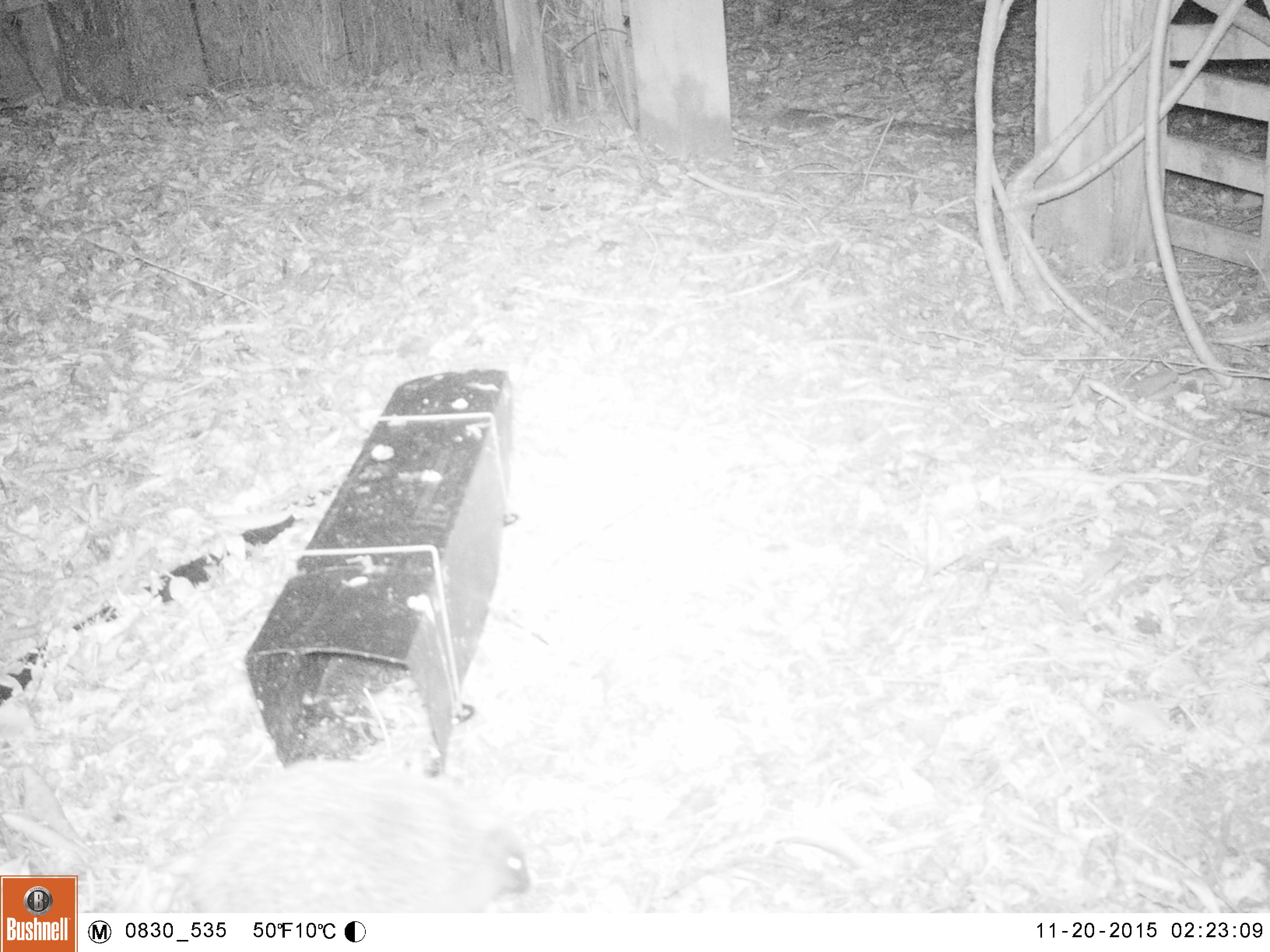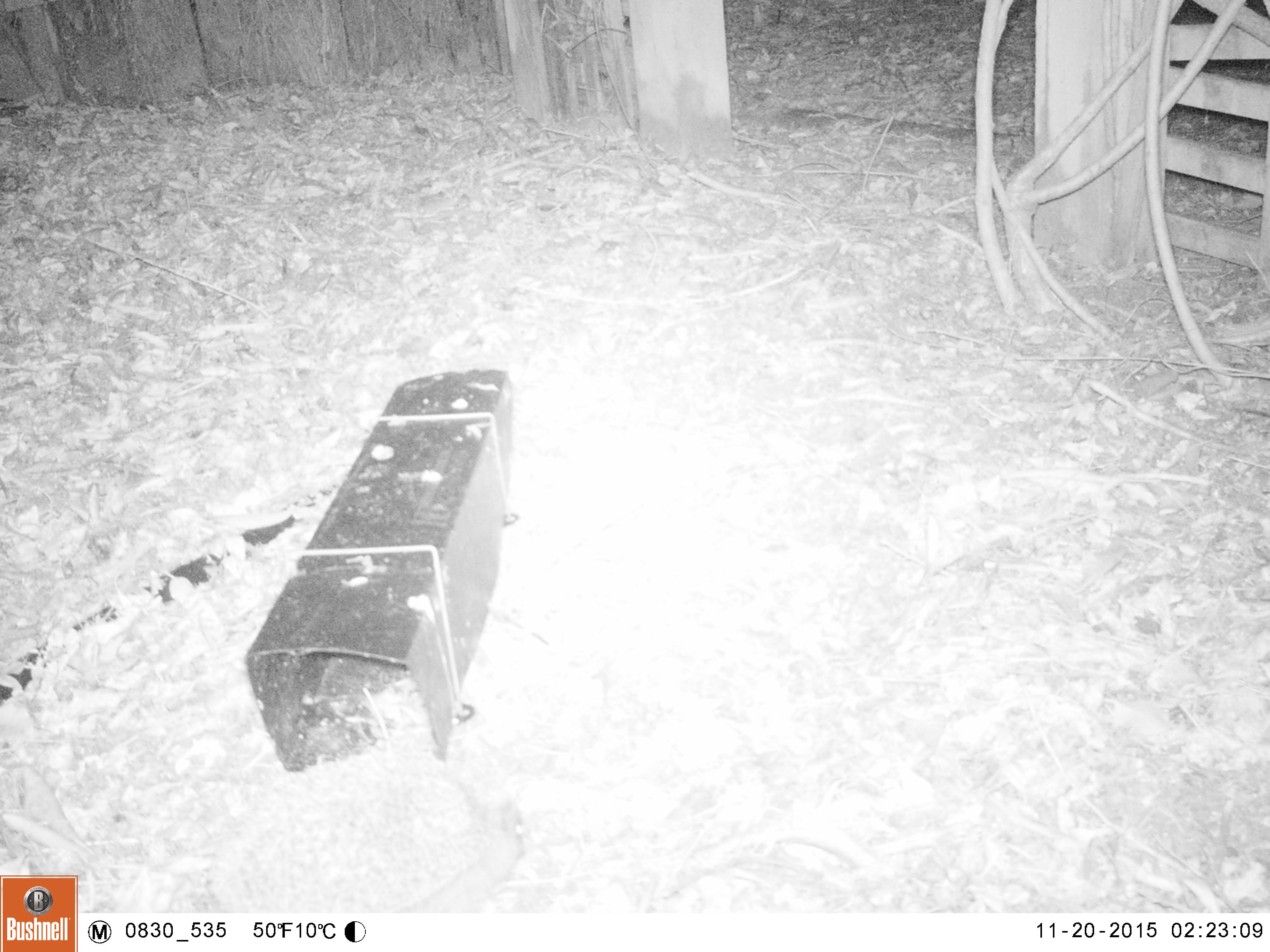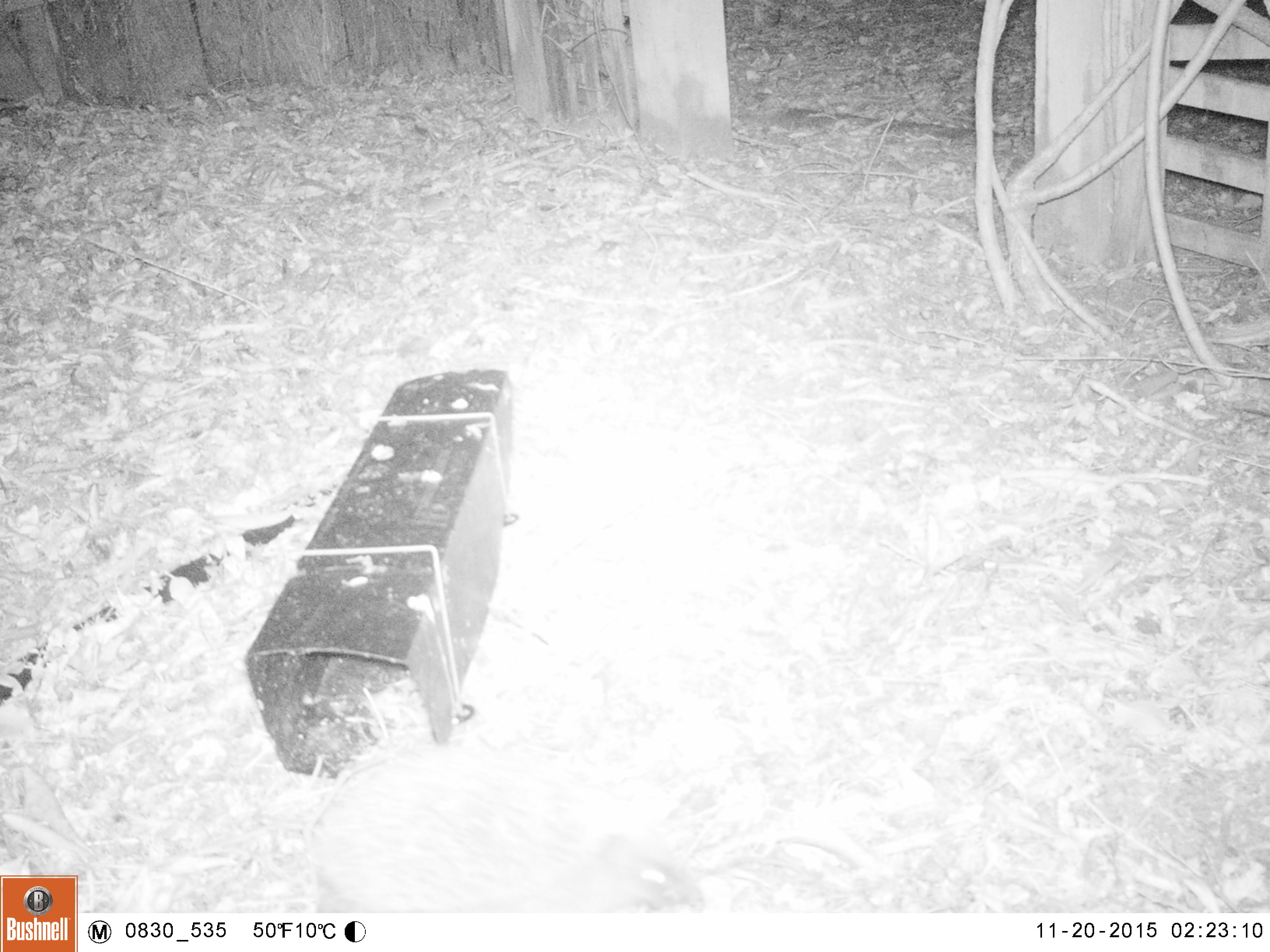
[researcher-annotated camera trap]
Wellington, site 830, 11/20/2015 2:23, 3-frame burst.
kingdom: Animalia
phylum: Chordata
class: Mammalia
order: Eulipotyphla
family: Erinaceidae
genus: Erinaceus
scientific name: Erinaceus europaeus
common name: hedgehog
Hedgehog (Erinaceus europaeus).